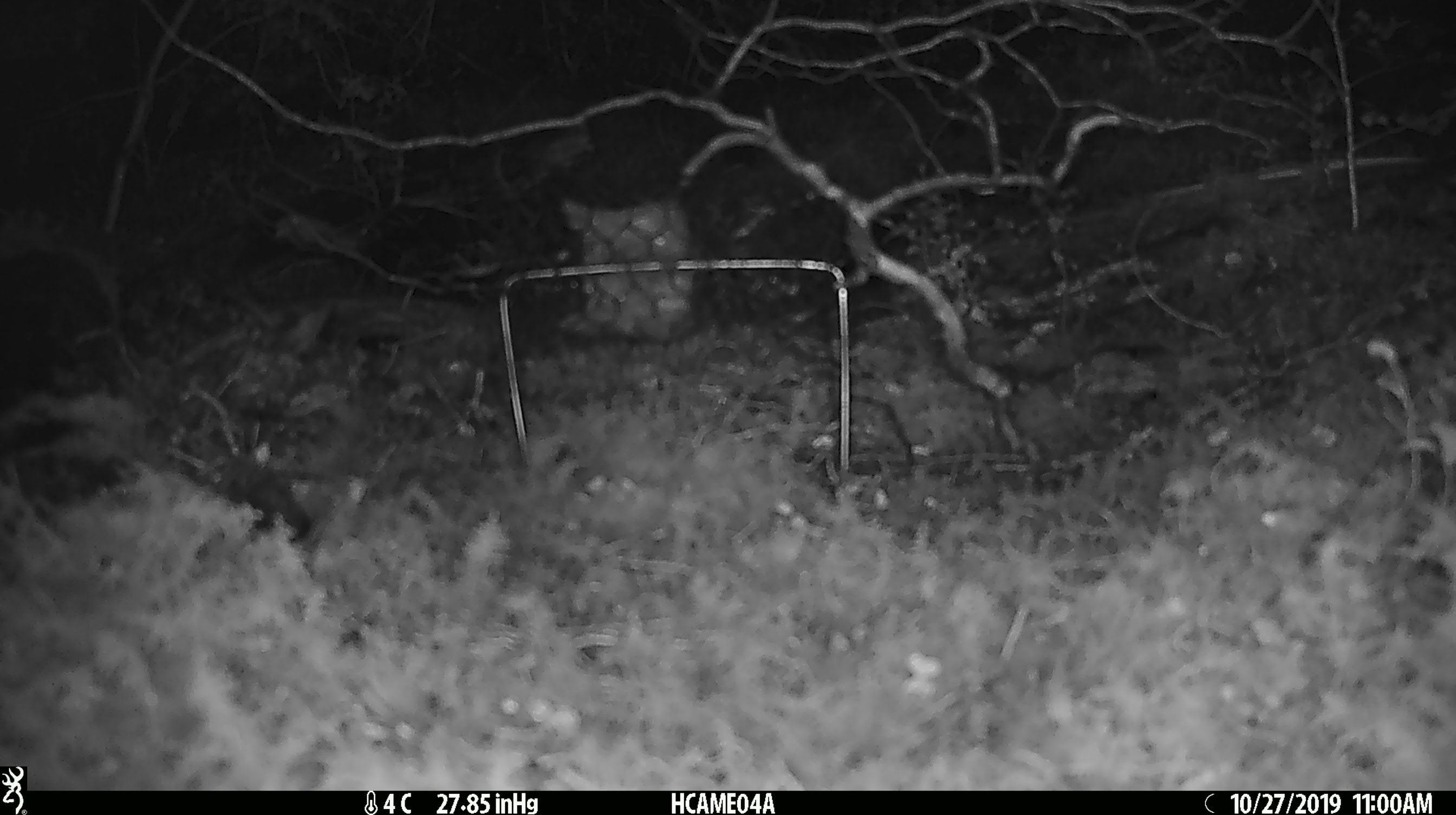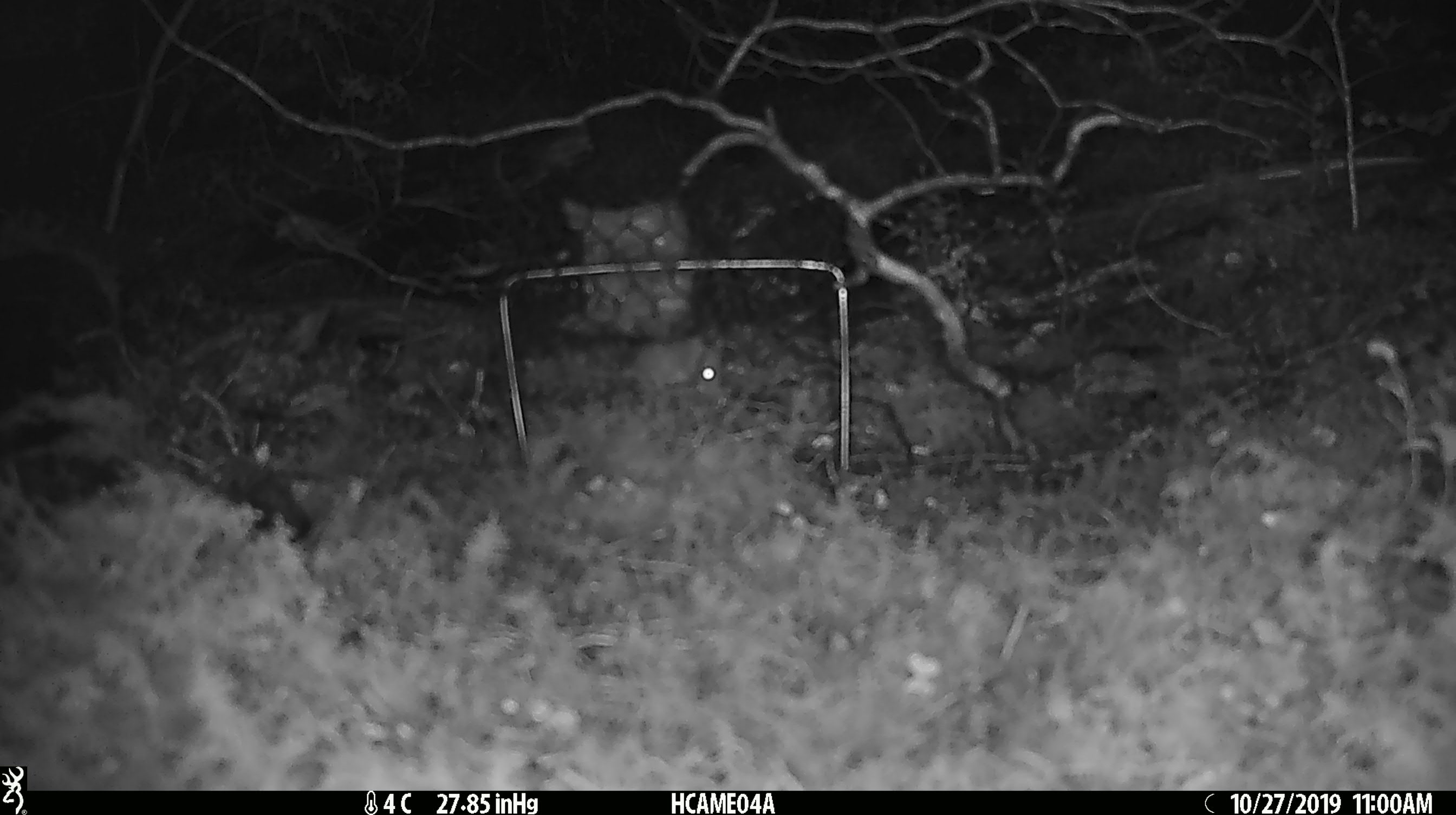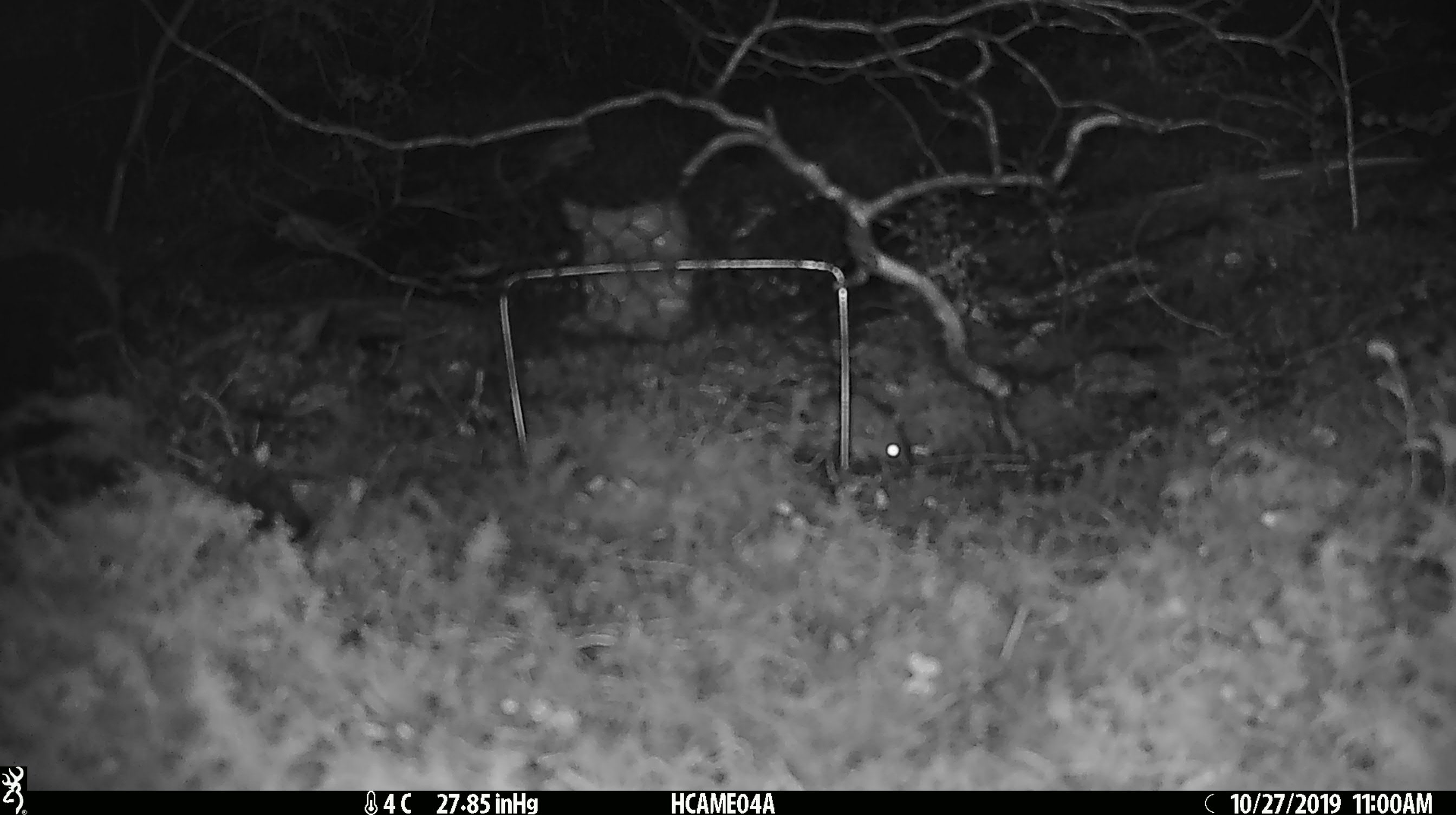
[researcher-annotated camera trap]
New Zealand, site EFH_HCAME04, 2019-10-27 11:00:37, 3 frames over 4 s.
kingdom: Animalia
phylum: Chordata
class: Mammalia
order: Rodentia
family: Muridae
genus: Mus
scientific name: Mus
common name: mouse